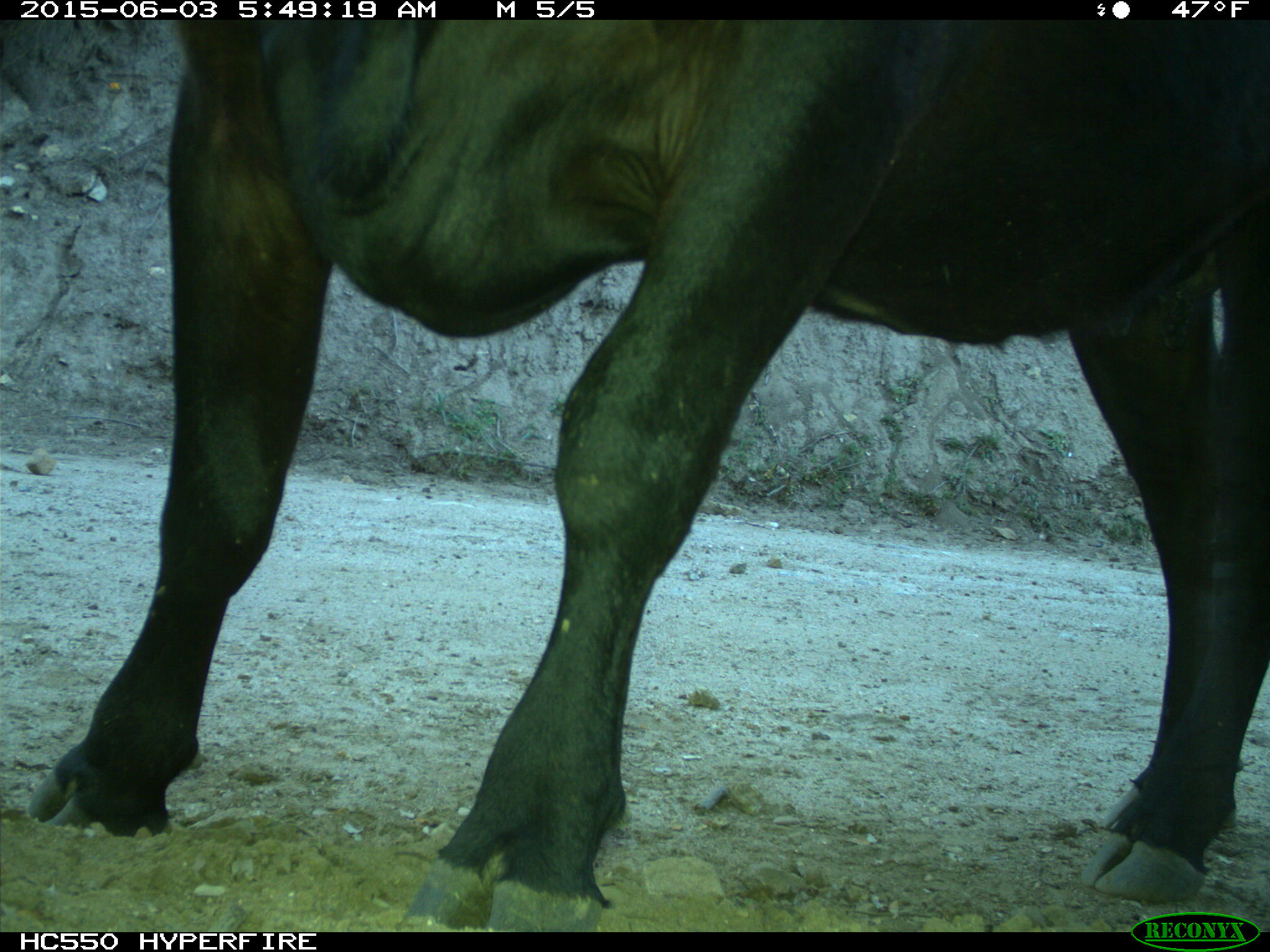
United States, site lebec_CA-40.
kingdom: Animalia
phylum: Chordata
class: Mammalia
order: Artiodactyla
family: Bovidae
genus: Bos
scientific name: Bos taurus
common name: domestic cow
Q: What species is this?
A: Bos taurus (domestic cow).